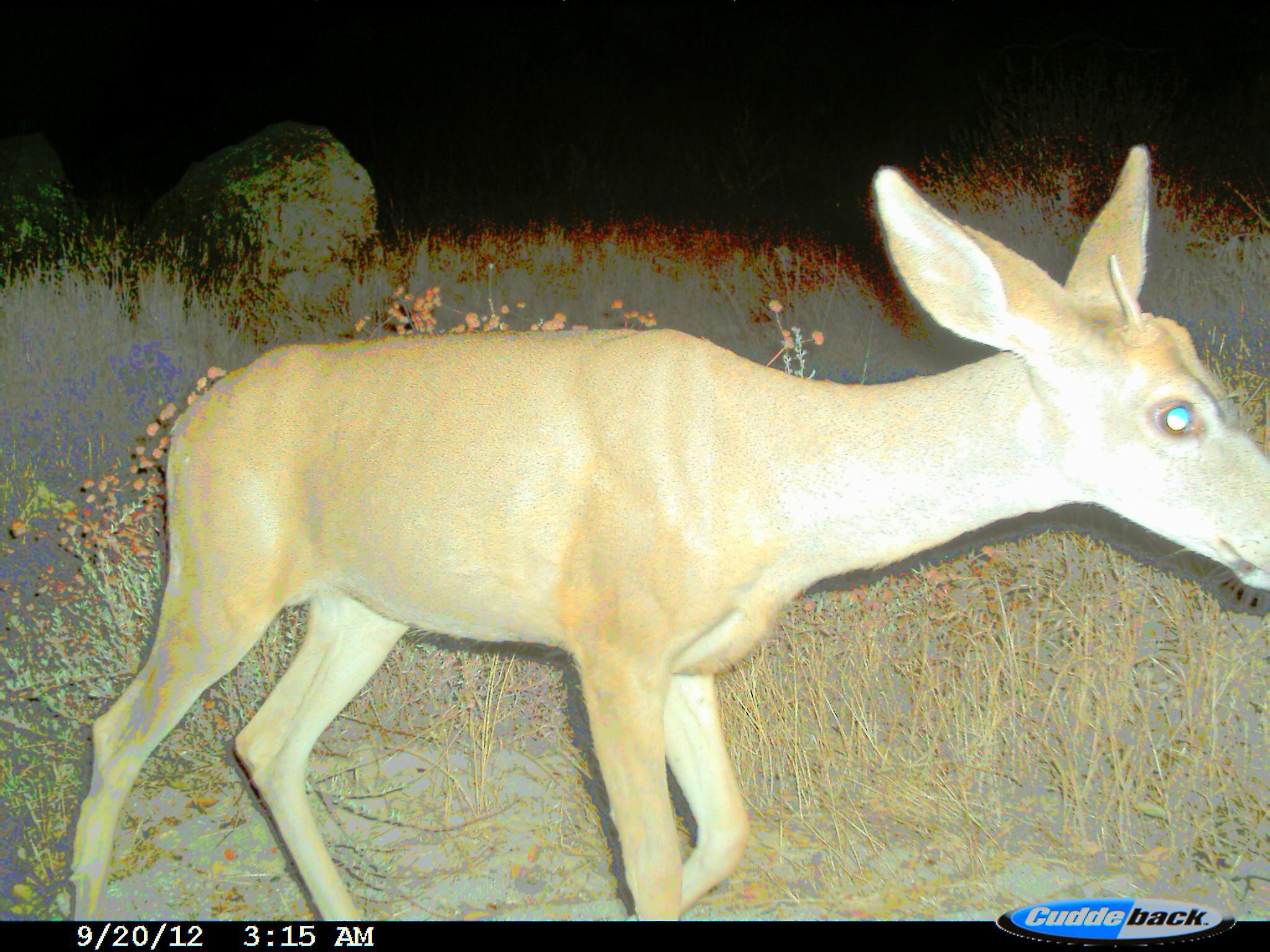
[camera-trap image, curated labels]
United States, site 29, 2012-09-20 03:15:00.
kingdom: Animalia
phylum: Chordata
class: Mammalia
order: Artiodactyla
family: Cervidae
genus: Odocoileus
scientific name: Odocoileus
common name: deer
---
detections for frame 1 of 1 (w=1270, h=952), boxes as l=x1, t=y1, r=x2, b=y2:
deer: l=68, t=145, r=1269, b=920